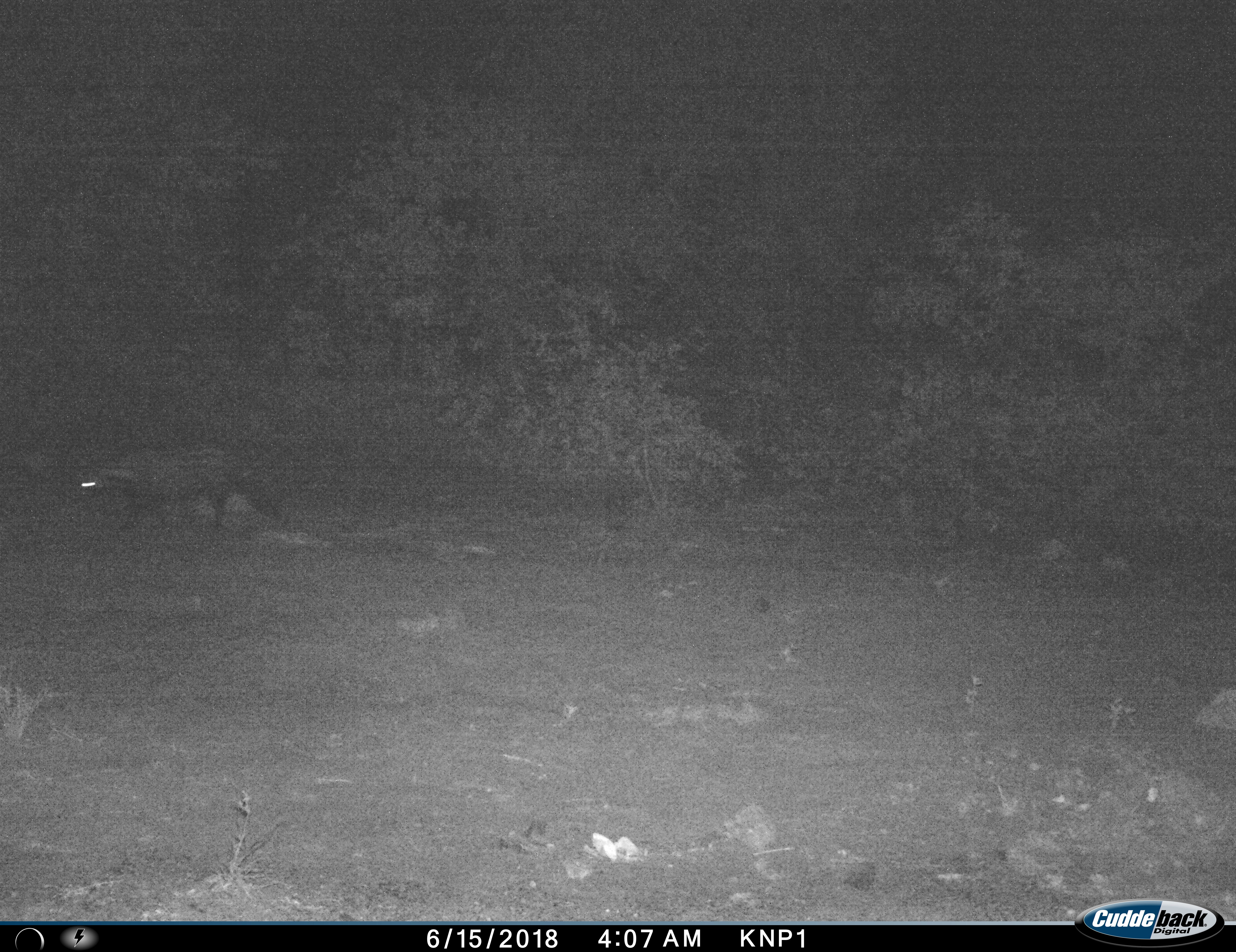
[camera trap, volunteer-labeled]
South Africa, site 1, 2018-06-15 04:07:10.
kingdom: Animalia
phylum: Chordata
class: Mammalia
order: Carnivora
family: Viverridae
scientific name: Viverridae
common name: civet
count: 1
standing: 11%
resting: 0%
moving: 89%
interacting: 0%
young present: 0%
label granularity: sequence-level